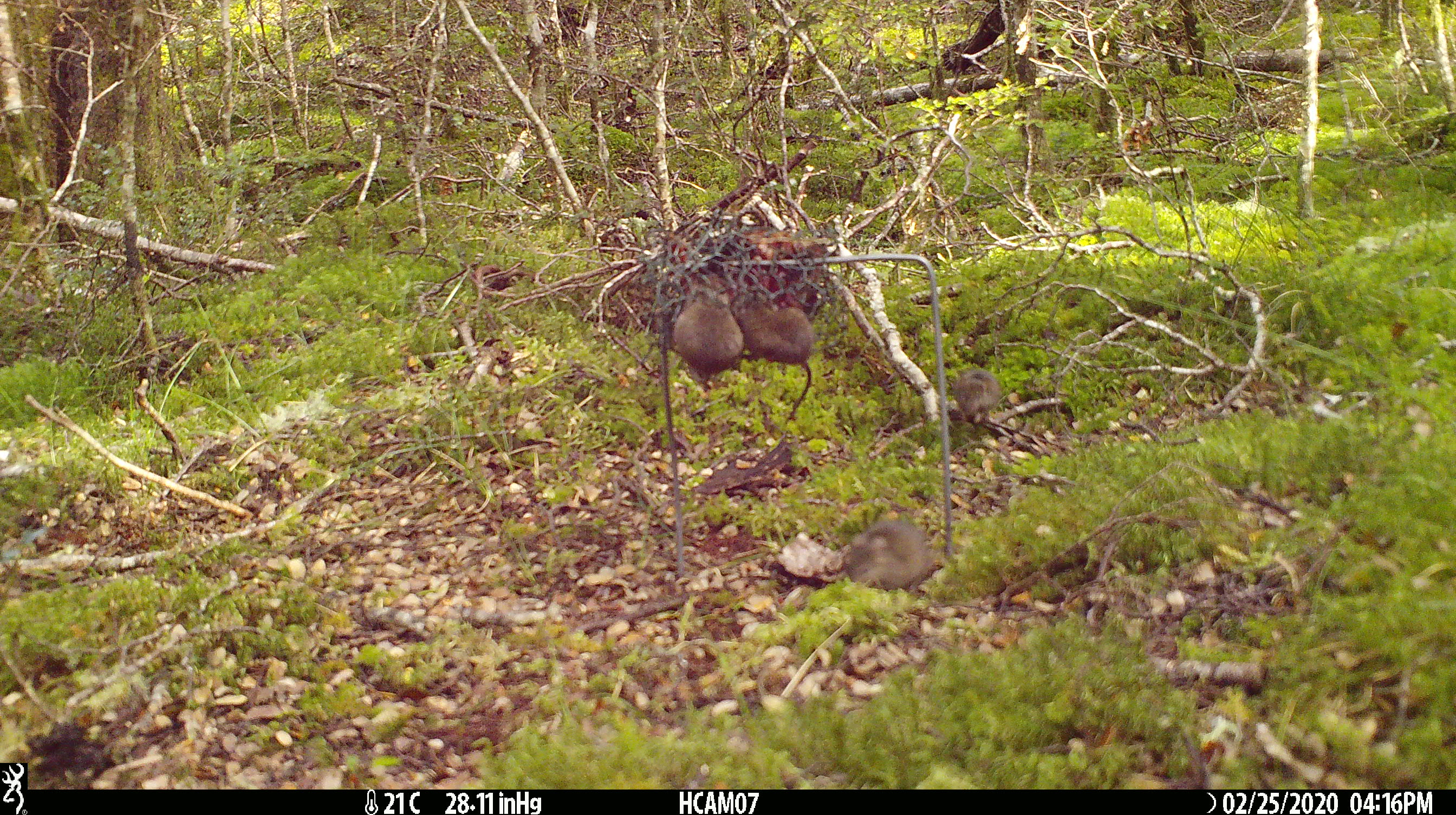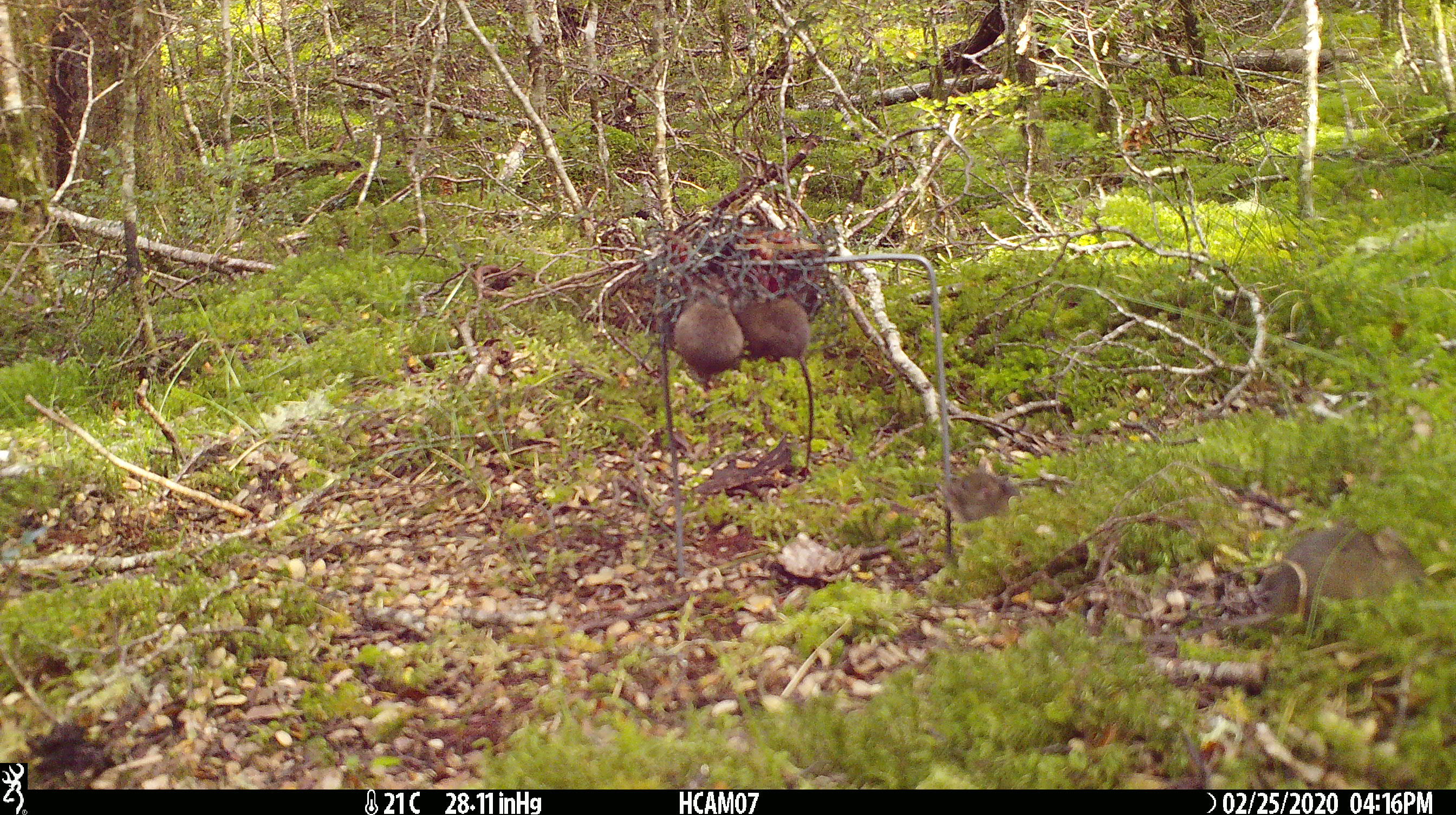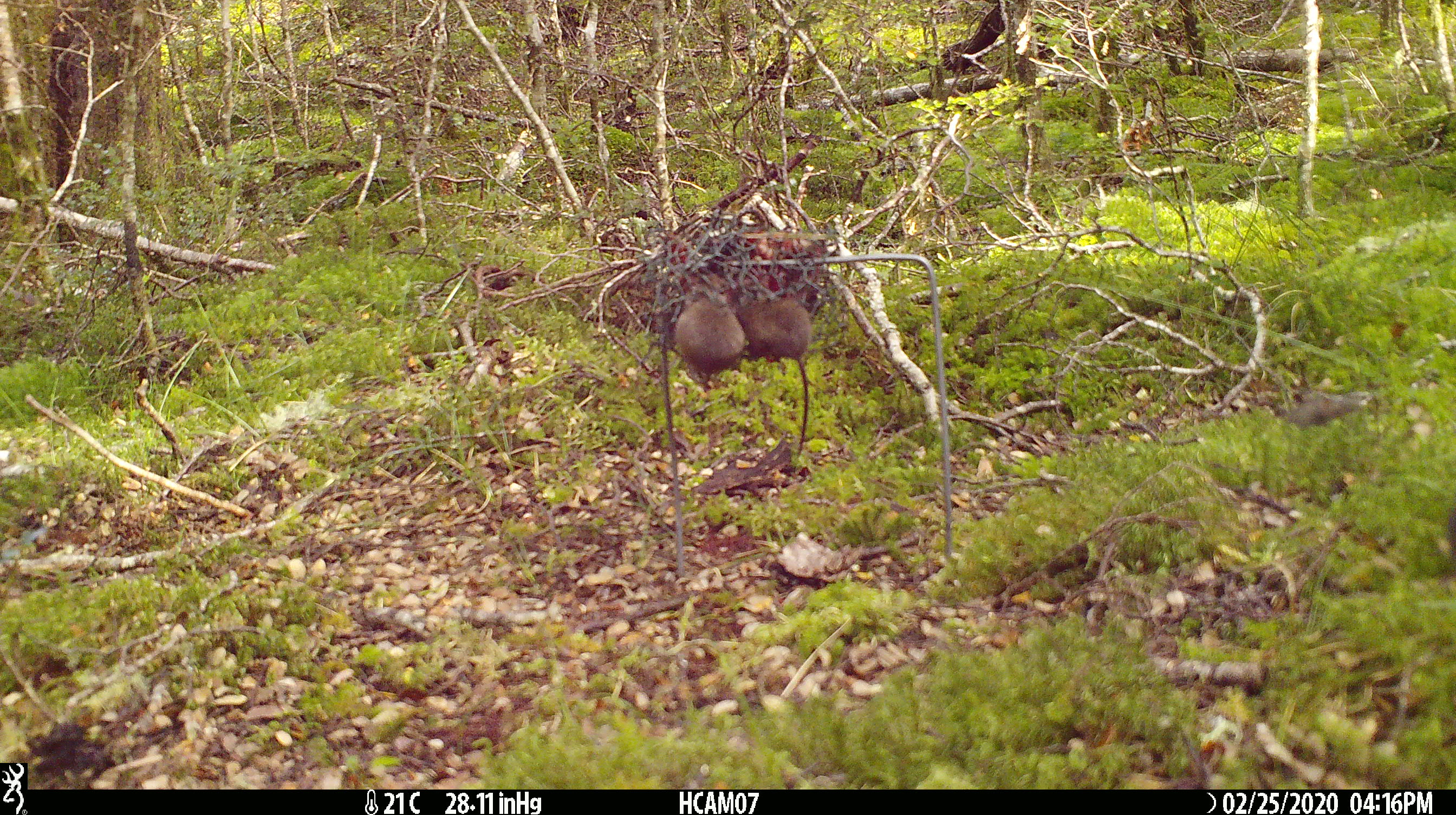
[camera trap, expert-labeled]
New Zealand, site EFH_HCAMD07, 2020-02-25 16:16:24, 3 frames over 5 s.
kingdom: Animalia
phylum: Chordata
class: Mammalia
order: Rodentia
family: Muridae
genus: Mus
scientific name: Mus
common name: mouse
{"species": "mouse (Mus)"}